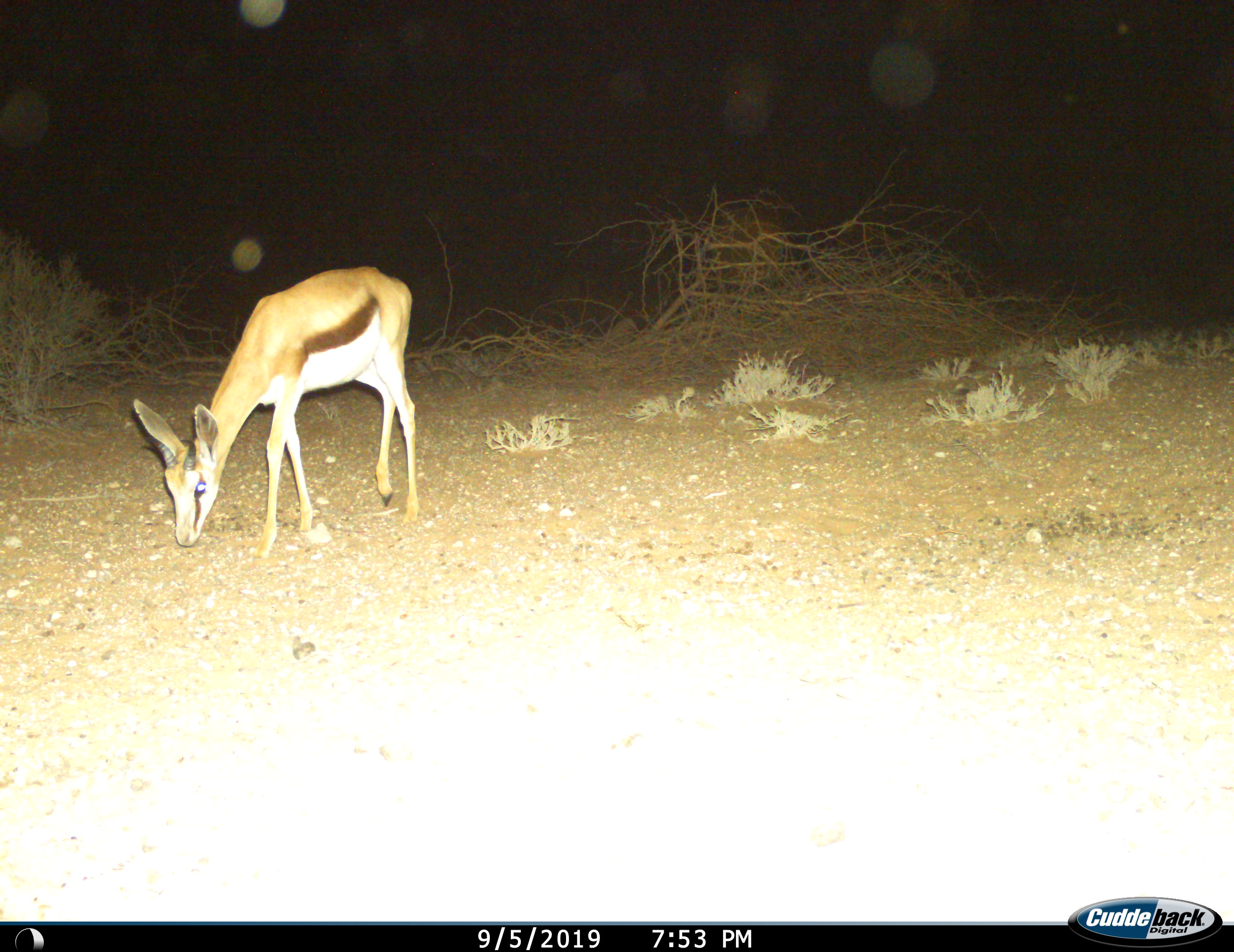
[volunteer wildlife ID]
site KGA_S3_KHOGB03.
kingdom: Animalia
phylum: Chordata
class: Mammalia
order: Artiodactyla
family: Bovidae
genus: Antidorcas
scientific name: Antidorcas marsupialis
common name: springbok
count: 1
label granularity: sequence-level